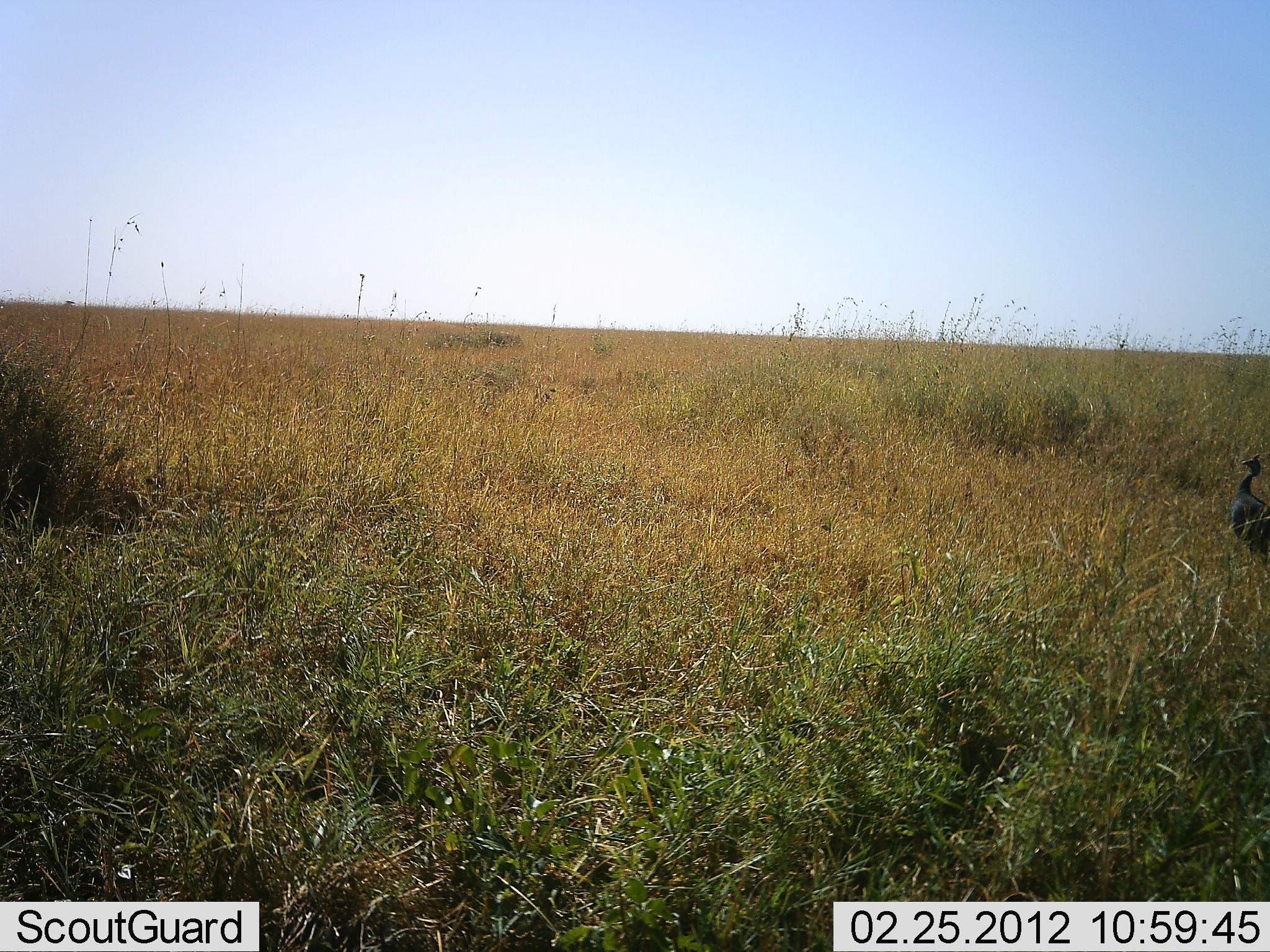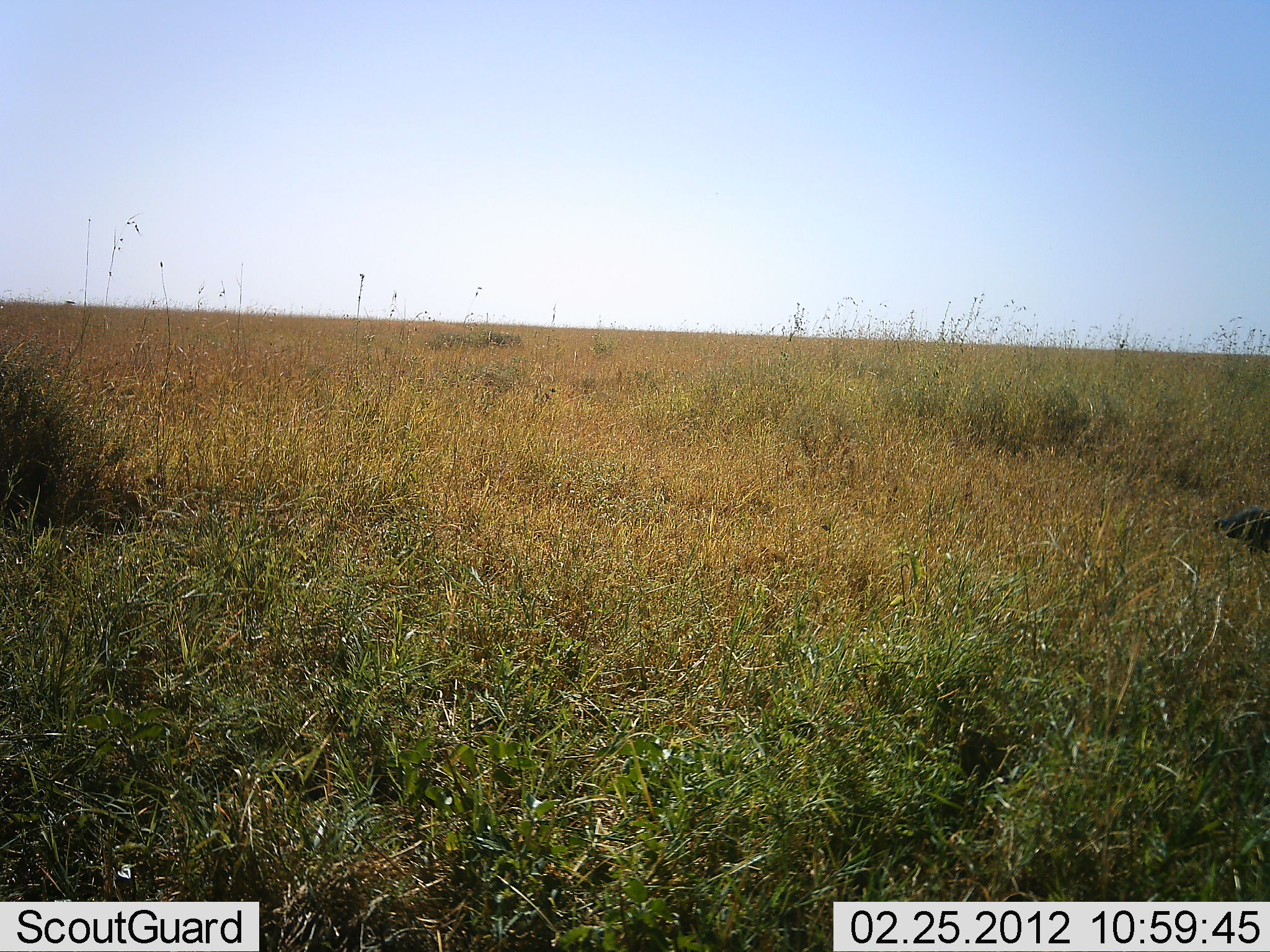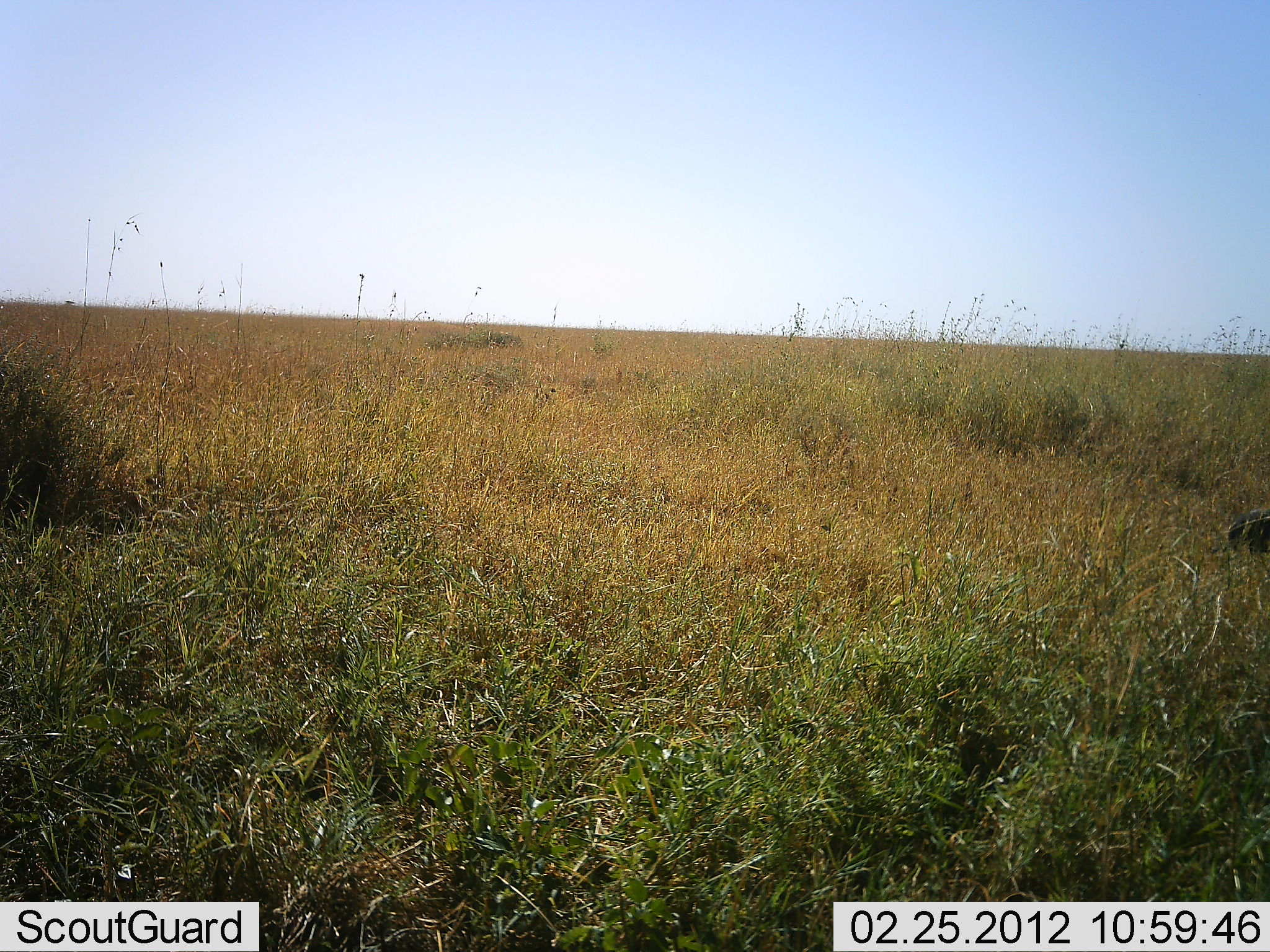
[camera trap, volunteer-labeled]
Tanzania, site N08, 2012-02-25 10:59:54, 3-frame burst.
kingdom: Animalia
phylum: Chordata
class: Aves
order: Galliformes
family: Numididae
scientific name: Numididae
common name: guinea fowl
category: guineafowl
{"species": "guineafowl (guinea fowl) (Numididae)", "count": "1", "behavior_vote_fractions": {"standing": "27%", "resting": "3%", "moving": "13%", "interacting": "3%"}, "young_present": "0%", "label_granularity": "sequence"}